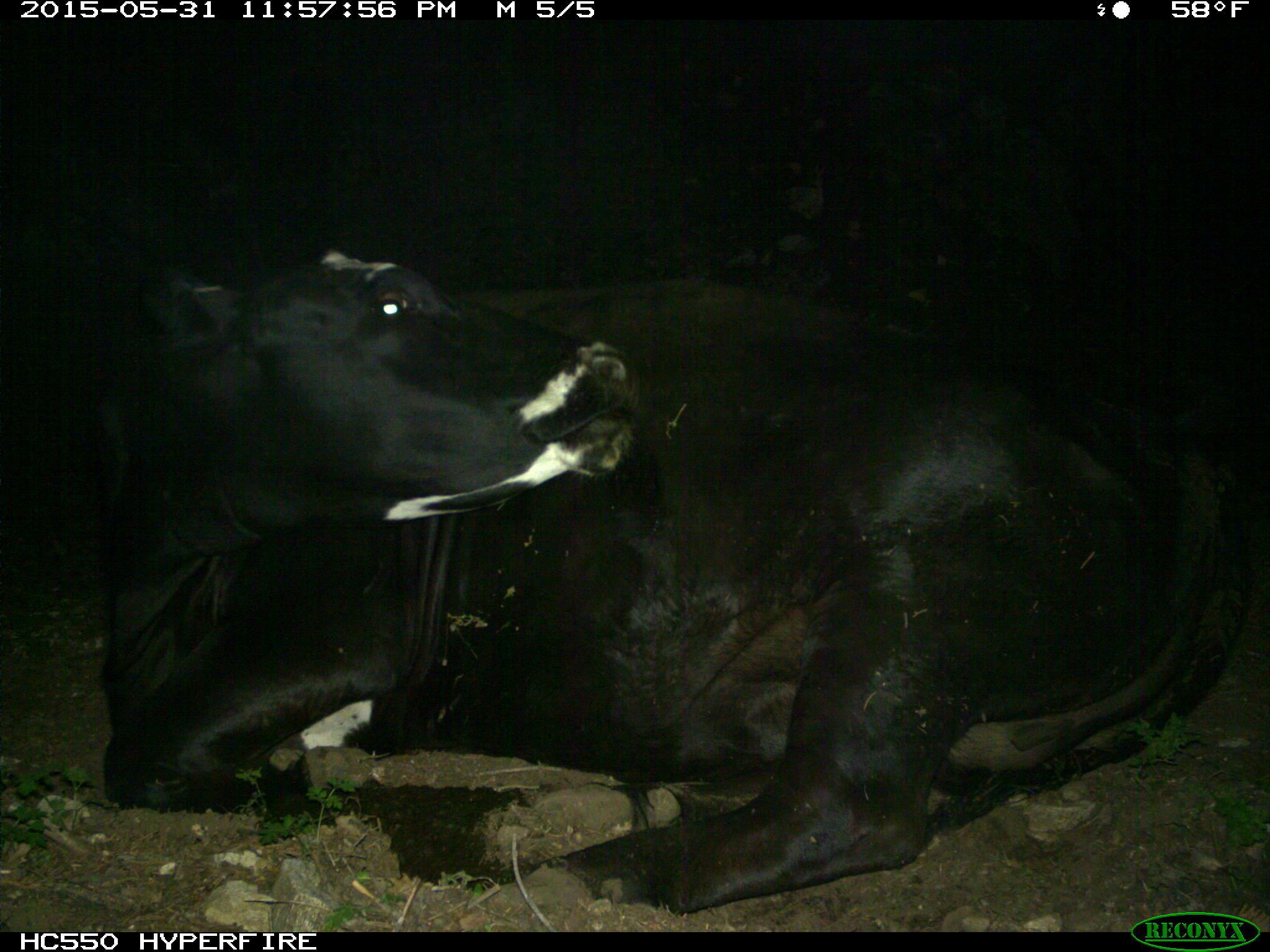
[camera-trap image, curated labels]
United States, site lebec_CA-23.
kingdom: Animalia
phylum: Chordata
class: Mammalia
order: Artiodactyla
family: Bovidae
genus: Bos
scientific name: Bos taurus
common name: domestic cow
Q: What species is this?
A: Bos taurus (domestic cow).